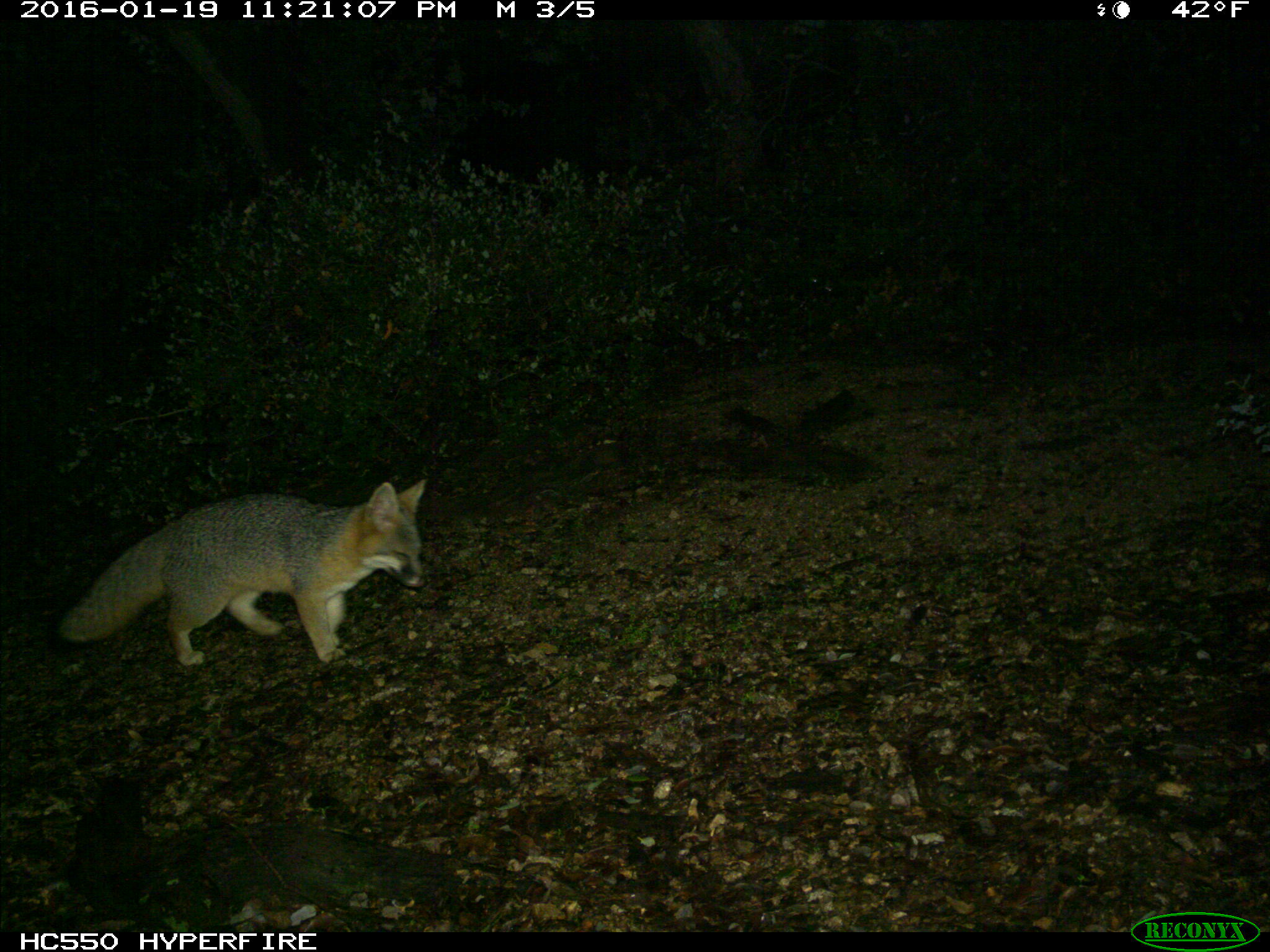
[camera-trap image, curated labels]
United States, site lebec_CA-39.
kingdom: Animalia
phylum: Chordata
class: Mammalia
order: Carnivora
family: Canidae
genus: Urocyon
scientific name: Urocyon cinereoargenteus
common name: gray fox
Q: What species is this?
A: Urocyon cinereoargenteus (gray fox).